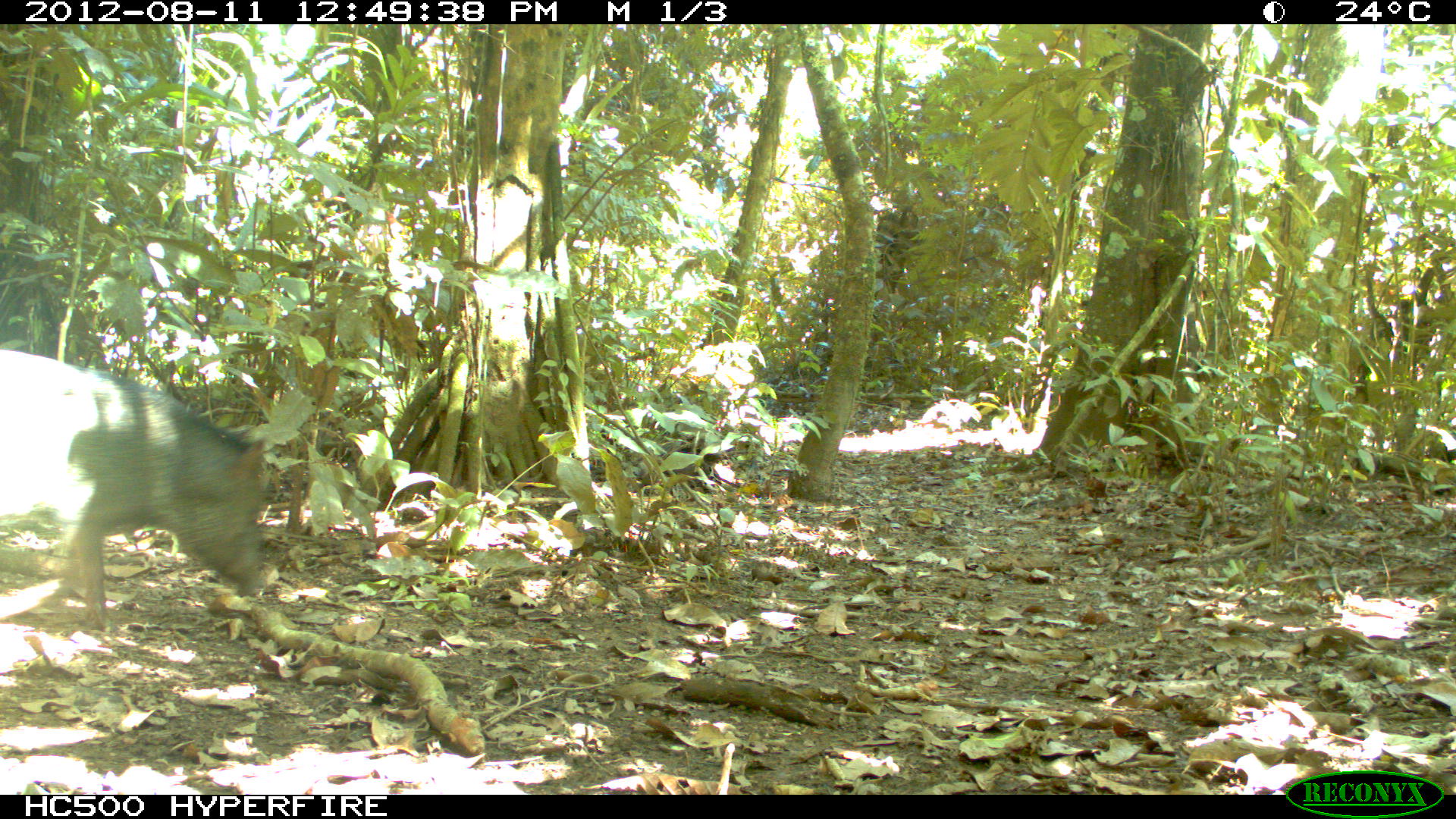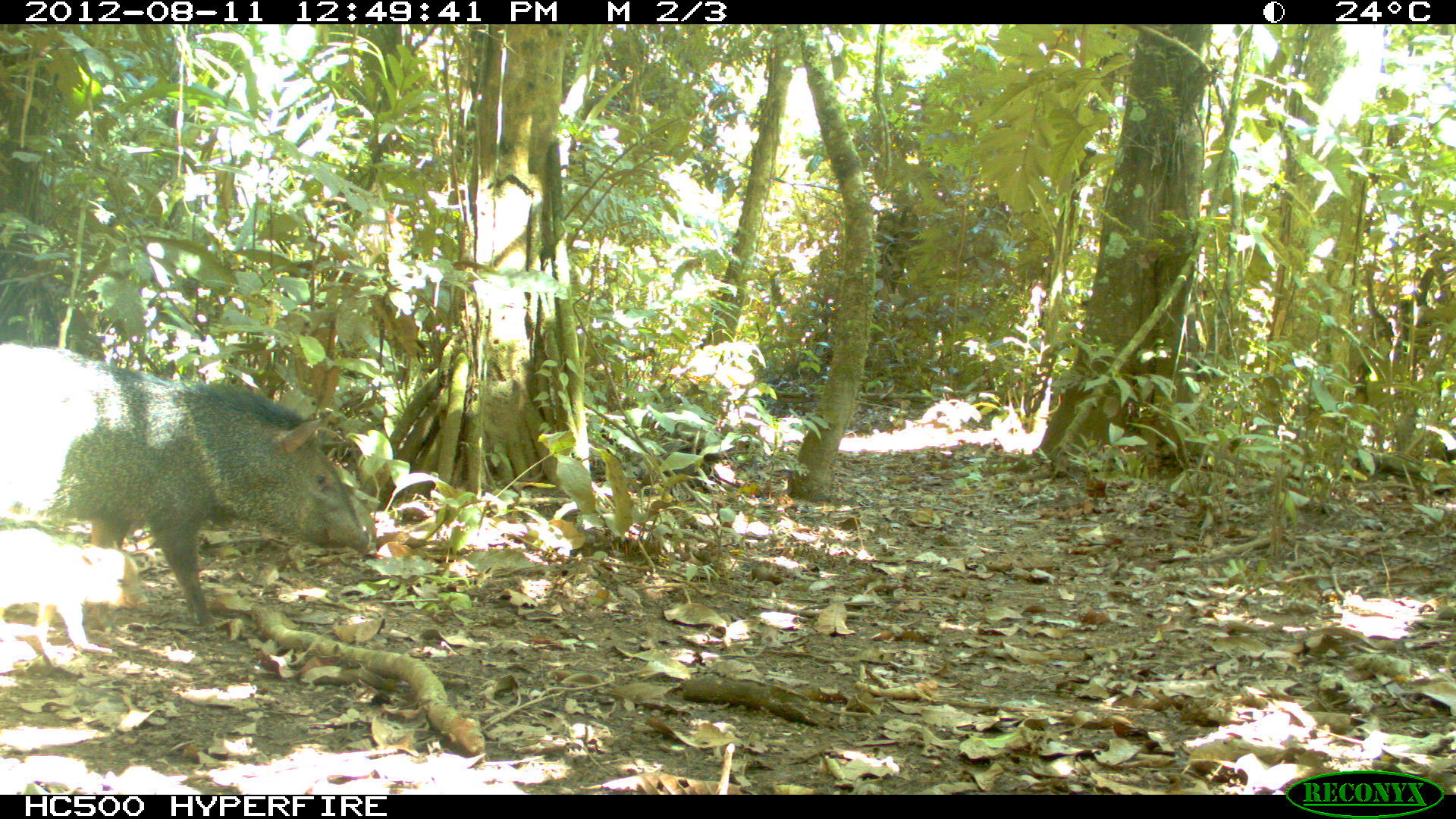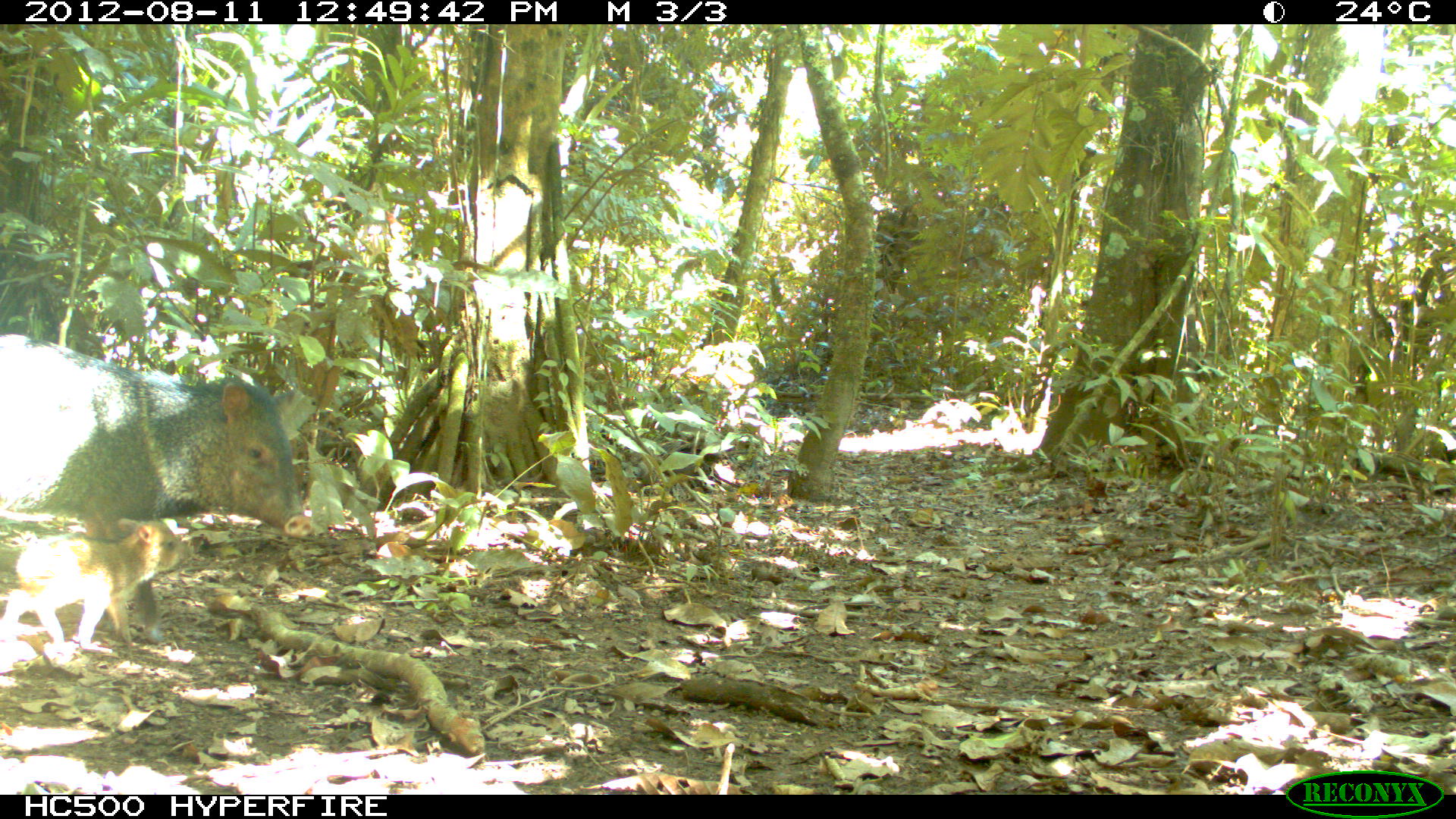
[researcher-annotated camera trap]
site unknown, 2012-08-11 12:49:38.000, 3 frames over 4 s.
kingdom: Animalia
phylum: Chordata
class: Mammalia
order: Artiodactyla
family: Tayassuidae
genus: Pecari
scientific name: Pecari tajacu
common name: collared peccary